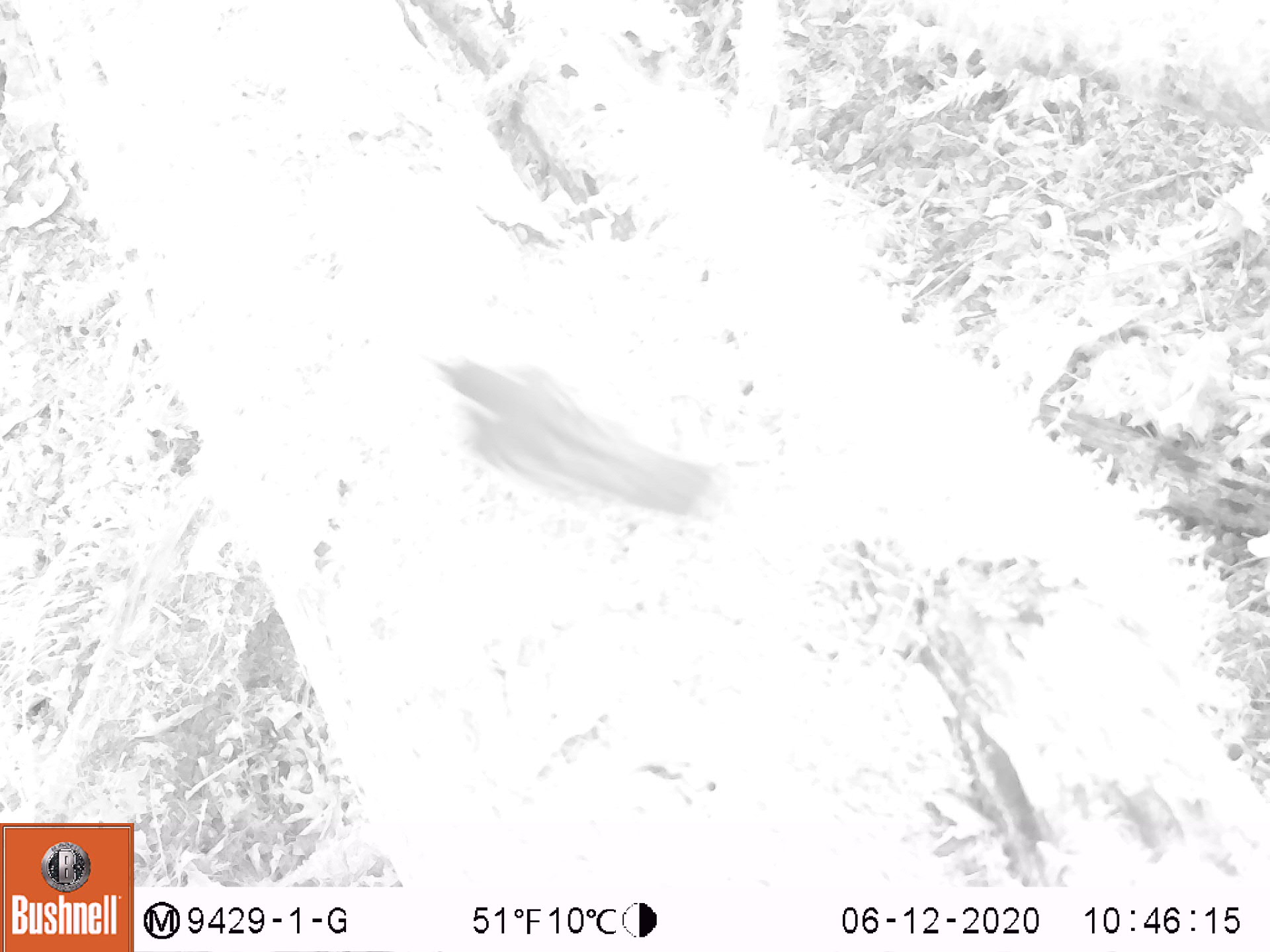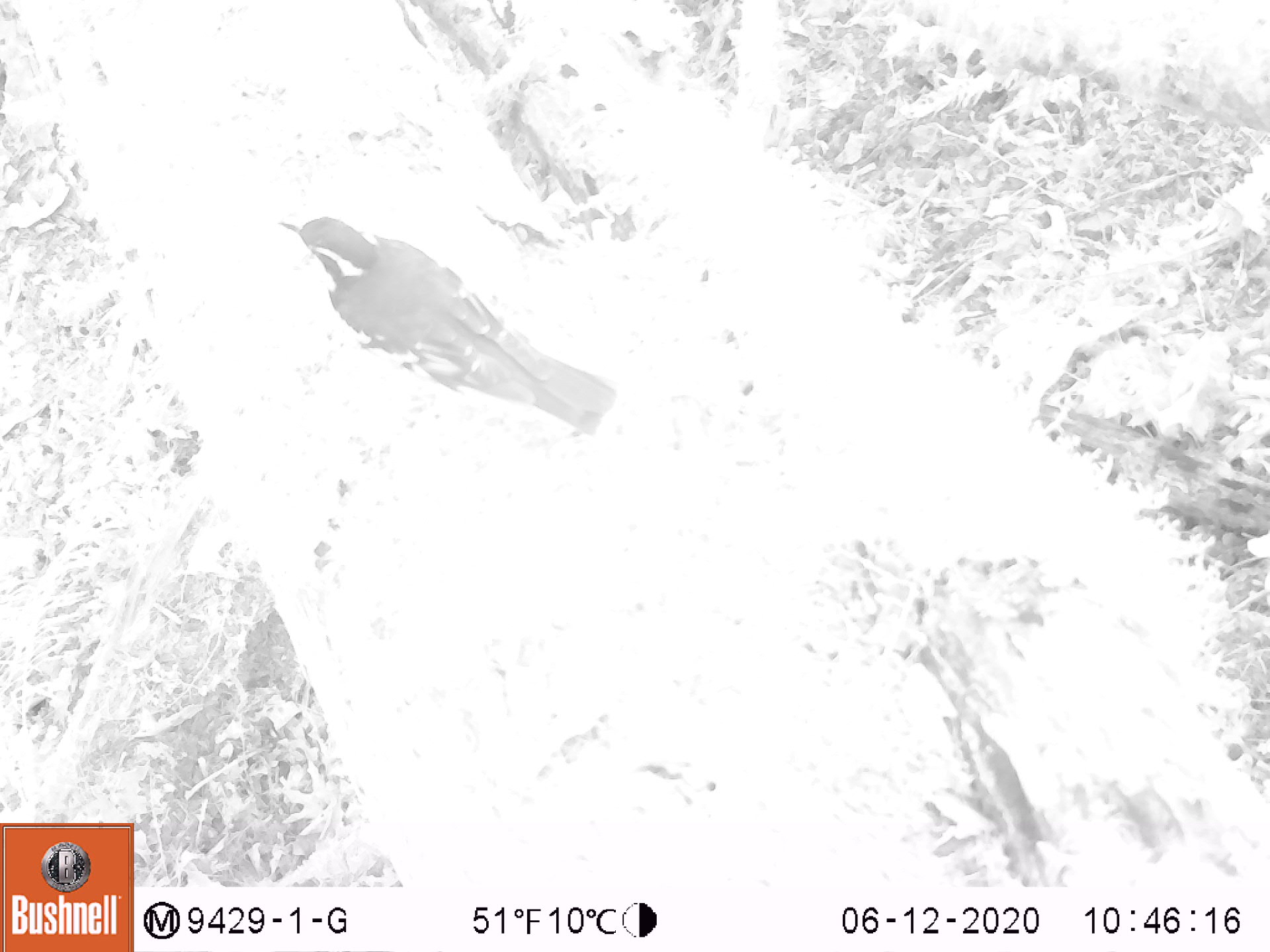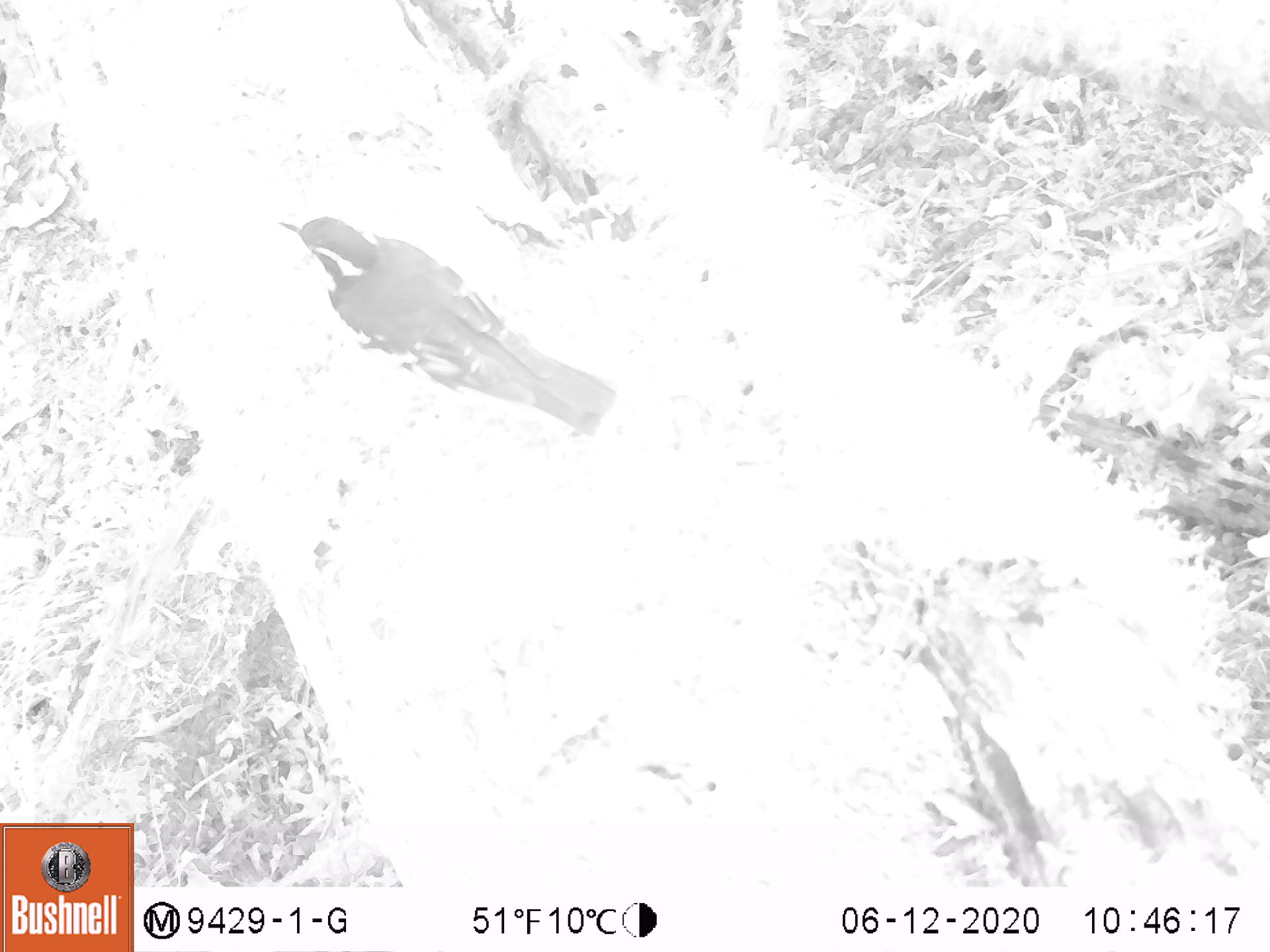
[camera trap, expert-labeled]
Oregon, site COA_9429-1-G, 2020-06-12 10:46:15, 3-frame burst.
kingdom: Animalia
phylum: Chordata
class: Aves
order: Passeriformes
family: Turdidae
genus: Ixoreus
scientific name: Ixoreus naevius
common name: varied thrush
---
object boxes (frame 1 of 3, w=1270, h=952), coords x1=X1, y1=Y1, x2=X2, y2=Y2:
varied thrush: x1=431, y1=346, x2=721, y2=517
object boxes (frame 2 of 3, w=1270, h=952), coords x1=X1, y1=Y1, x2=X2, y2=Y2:
varied thrush: x1=277, y1=210, x2=621, y2=427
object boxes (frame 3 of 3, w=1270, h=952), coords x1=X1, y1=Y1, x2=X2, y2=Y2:
varied thrush: x1=273, y1=206, x2=624, y2=434